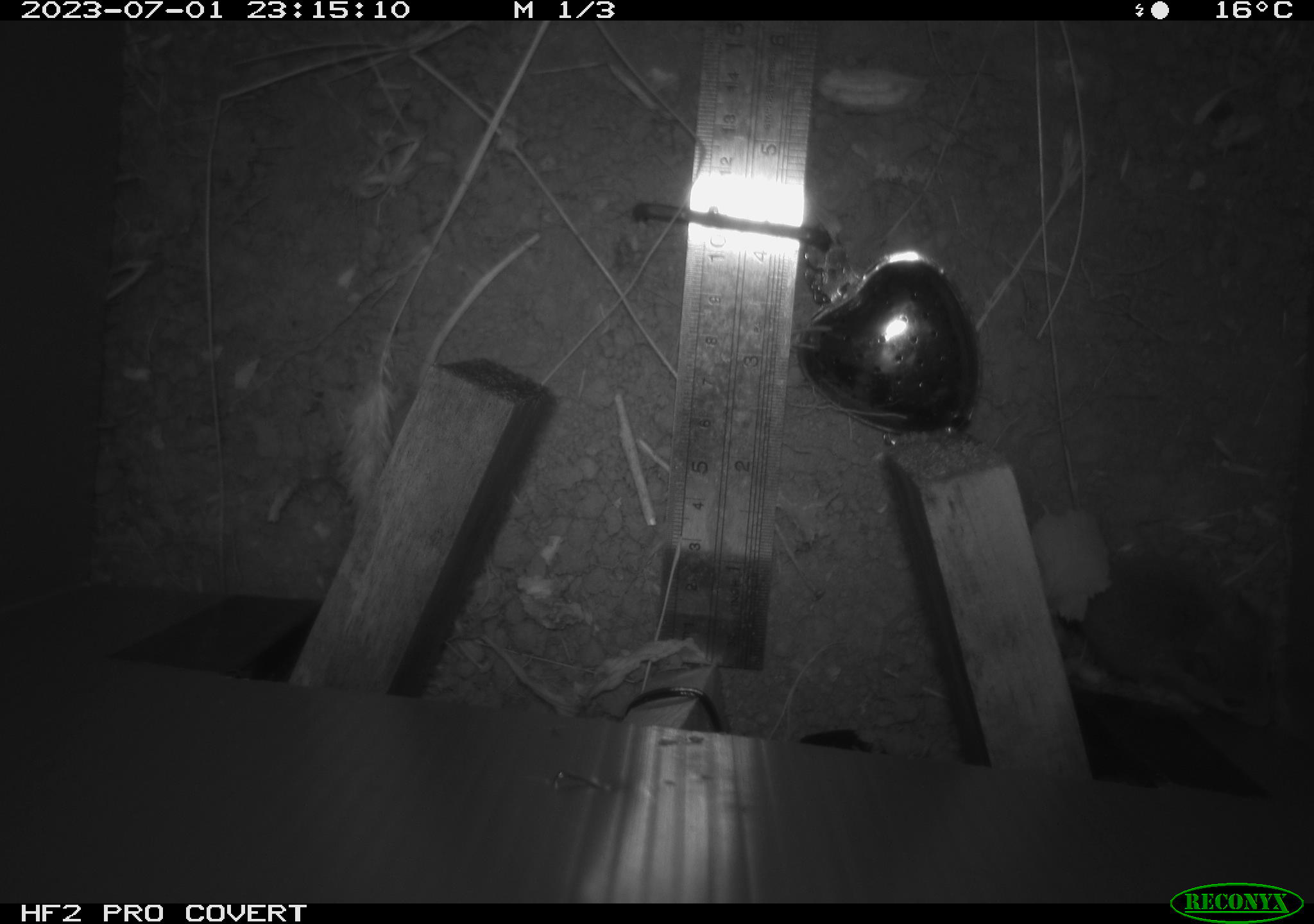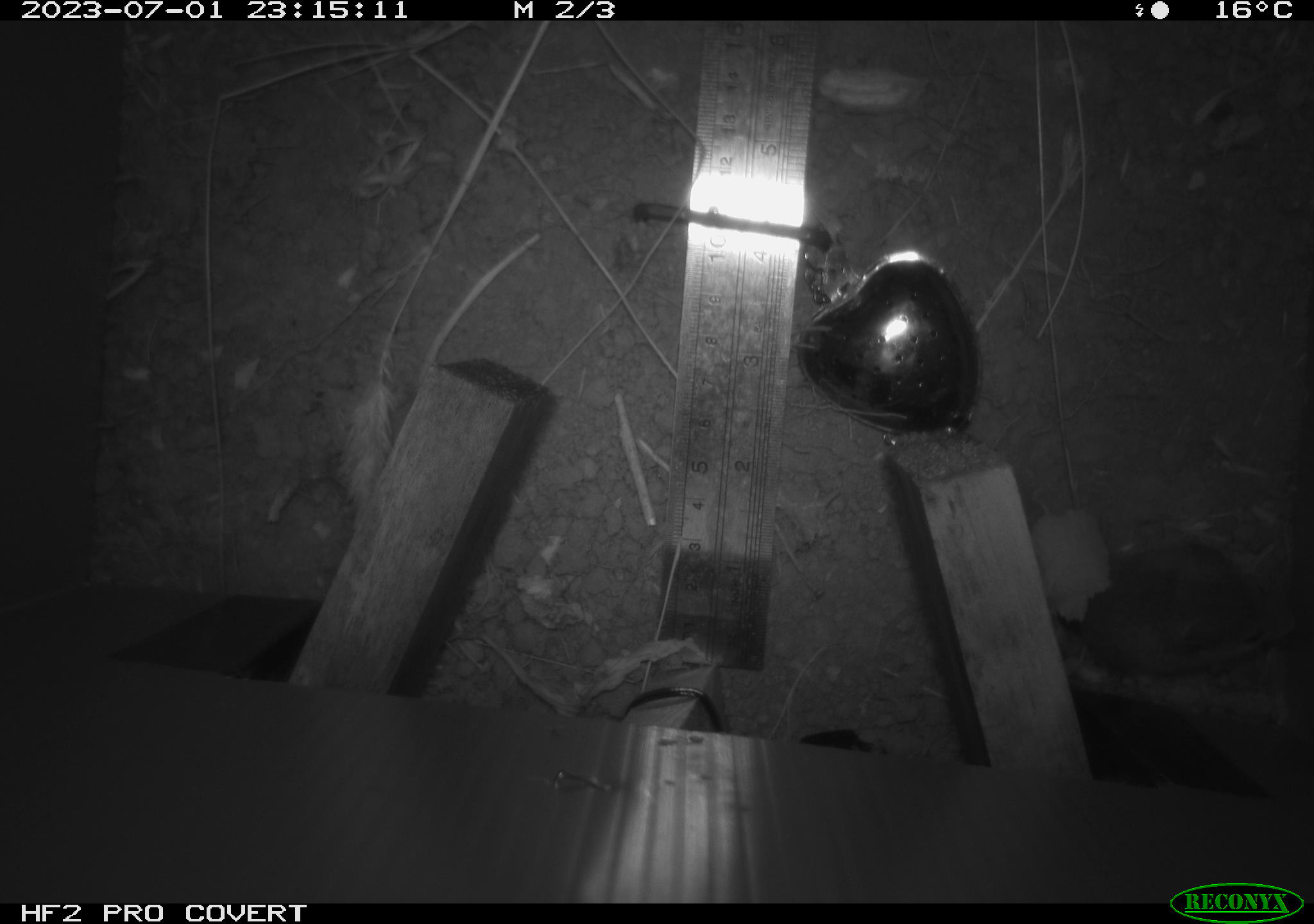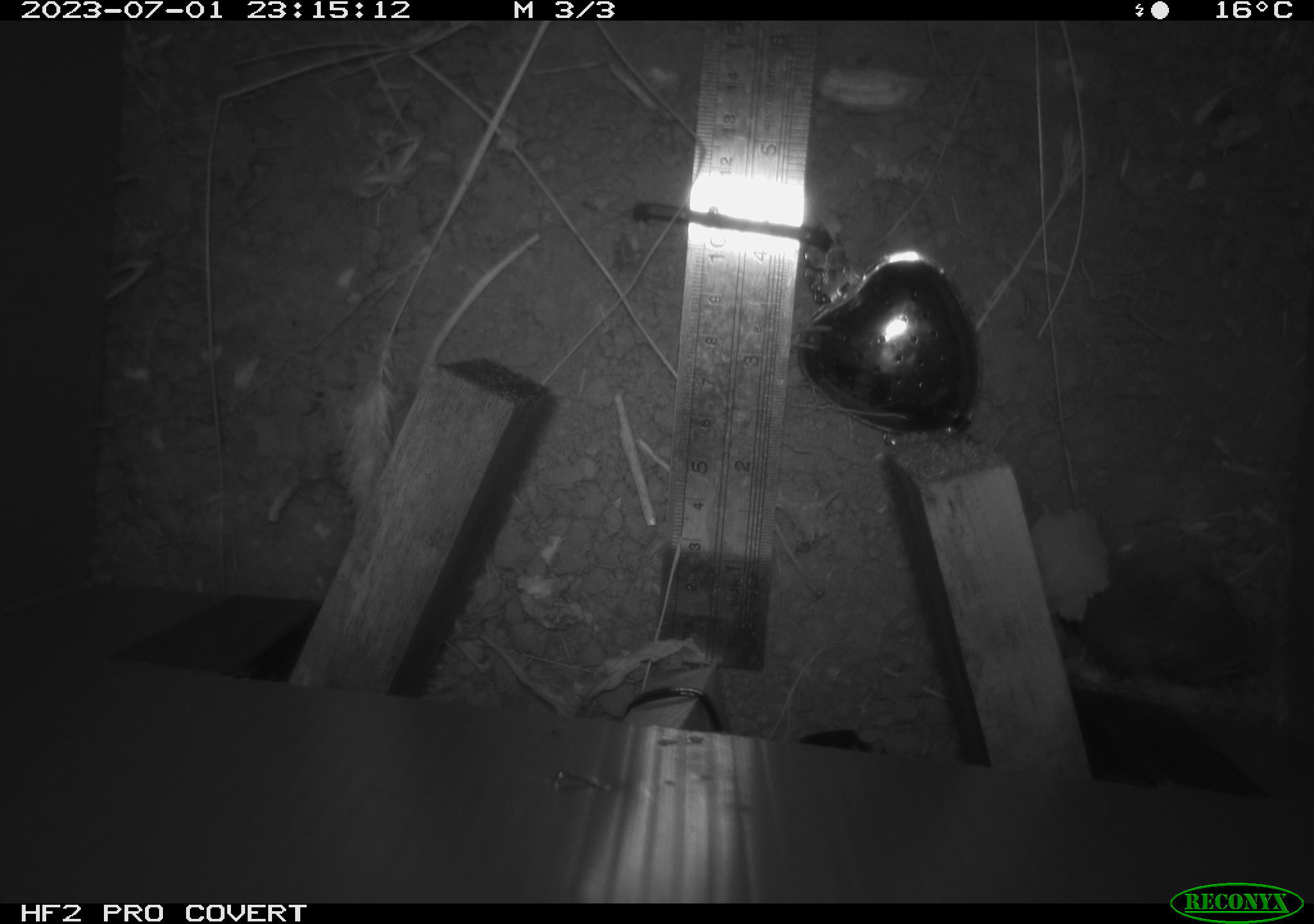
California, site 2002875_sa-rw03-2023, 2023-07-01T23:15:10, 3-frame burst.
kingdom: Animalia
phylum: Chordata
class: Mammalia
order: Rodentia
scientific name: Rodentia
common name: mouse species